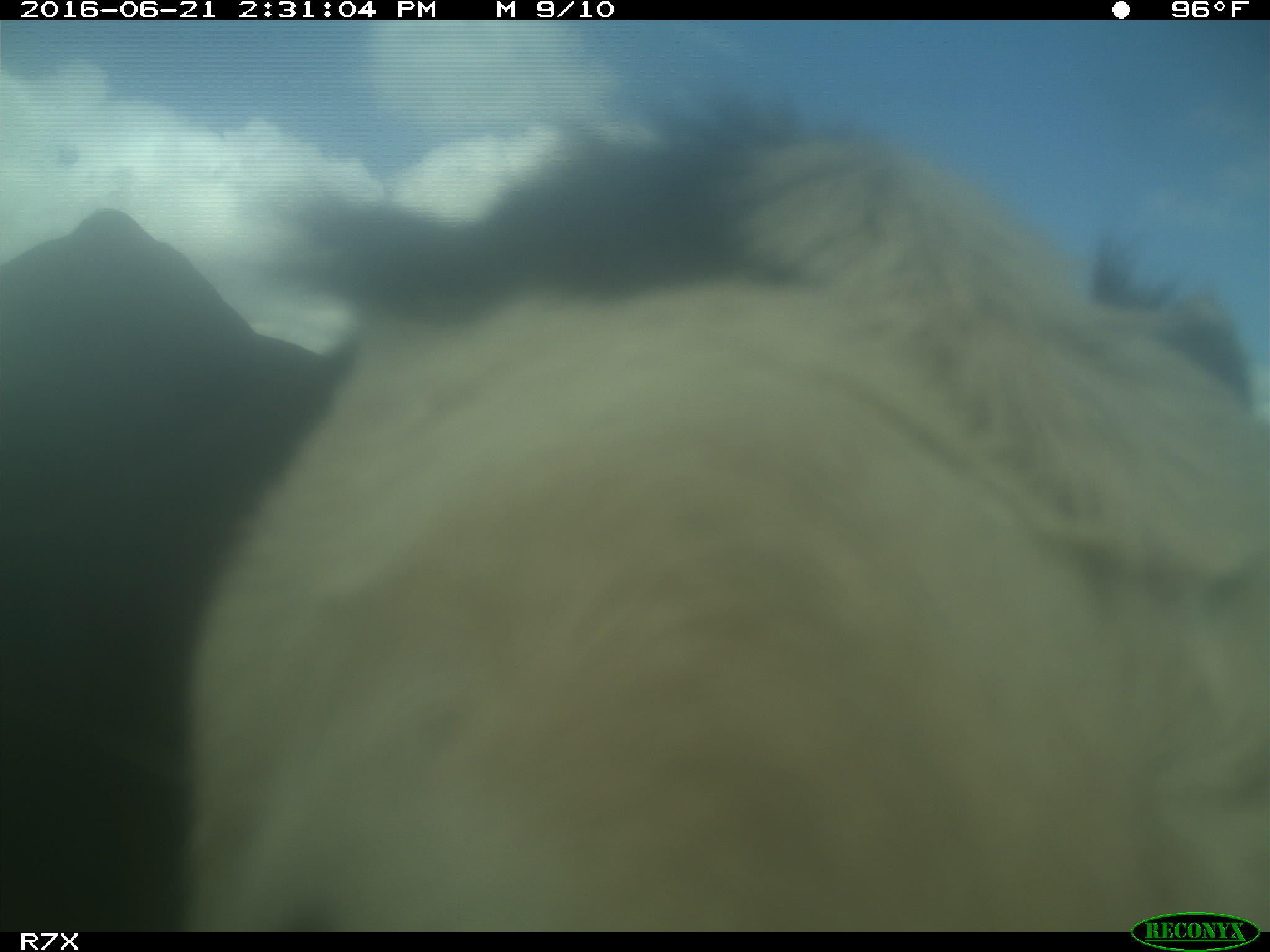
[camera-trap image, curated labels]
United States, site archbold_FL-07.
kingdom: Animalia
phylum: Chordata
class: Mammalia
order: Artiodactyla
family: Bovidae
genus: Bos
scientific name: Bos taurus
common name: domestic cow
Bos taurus (domestic cow).